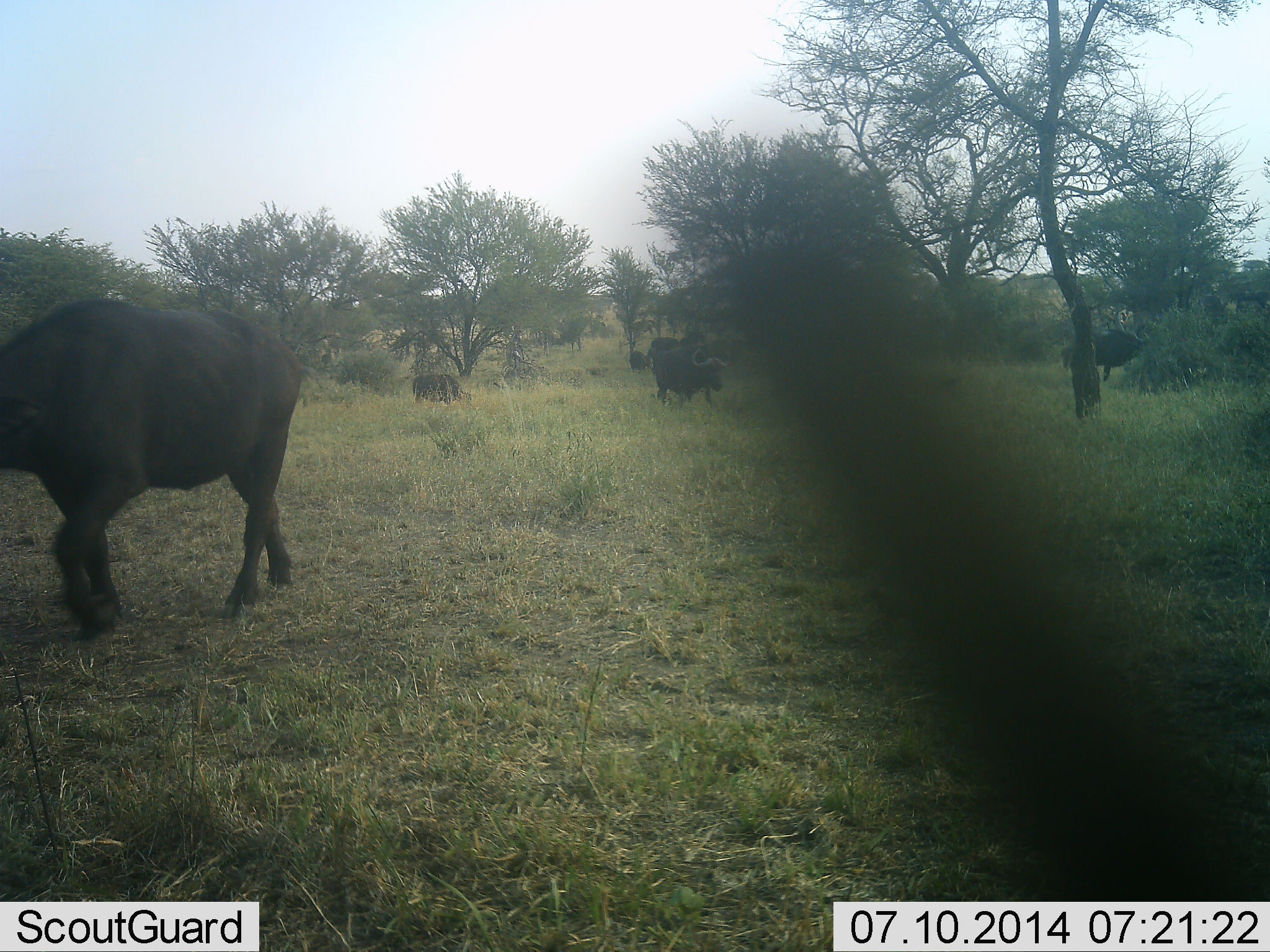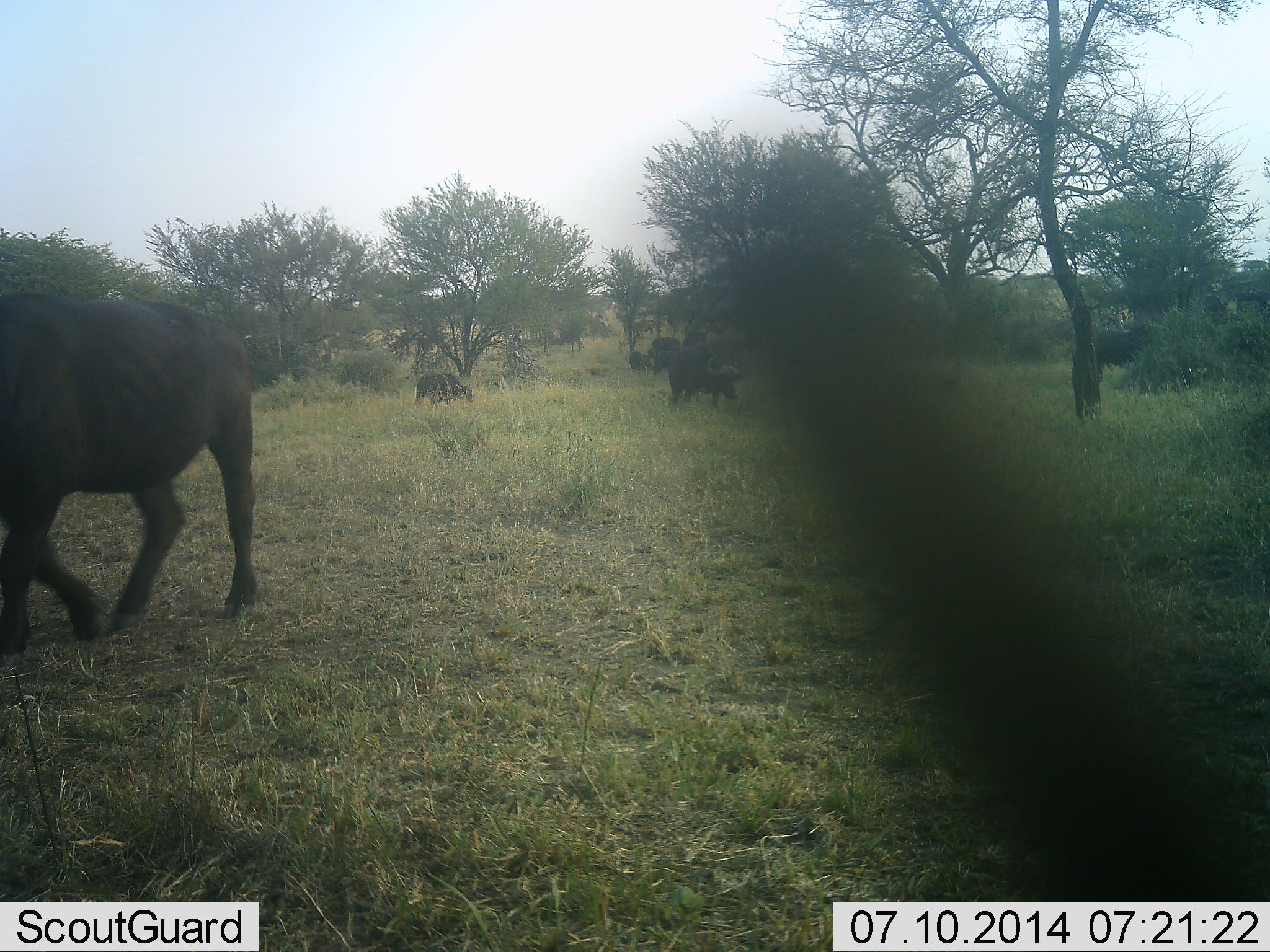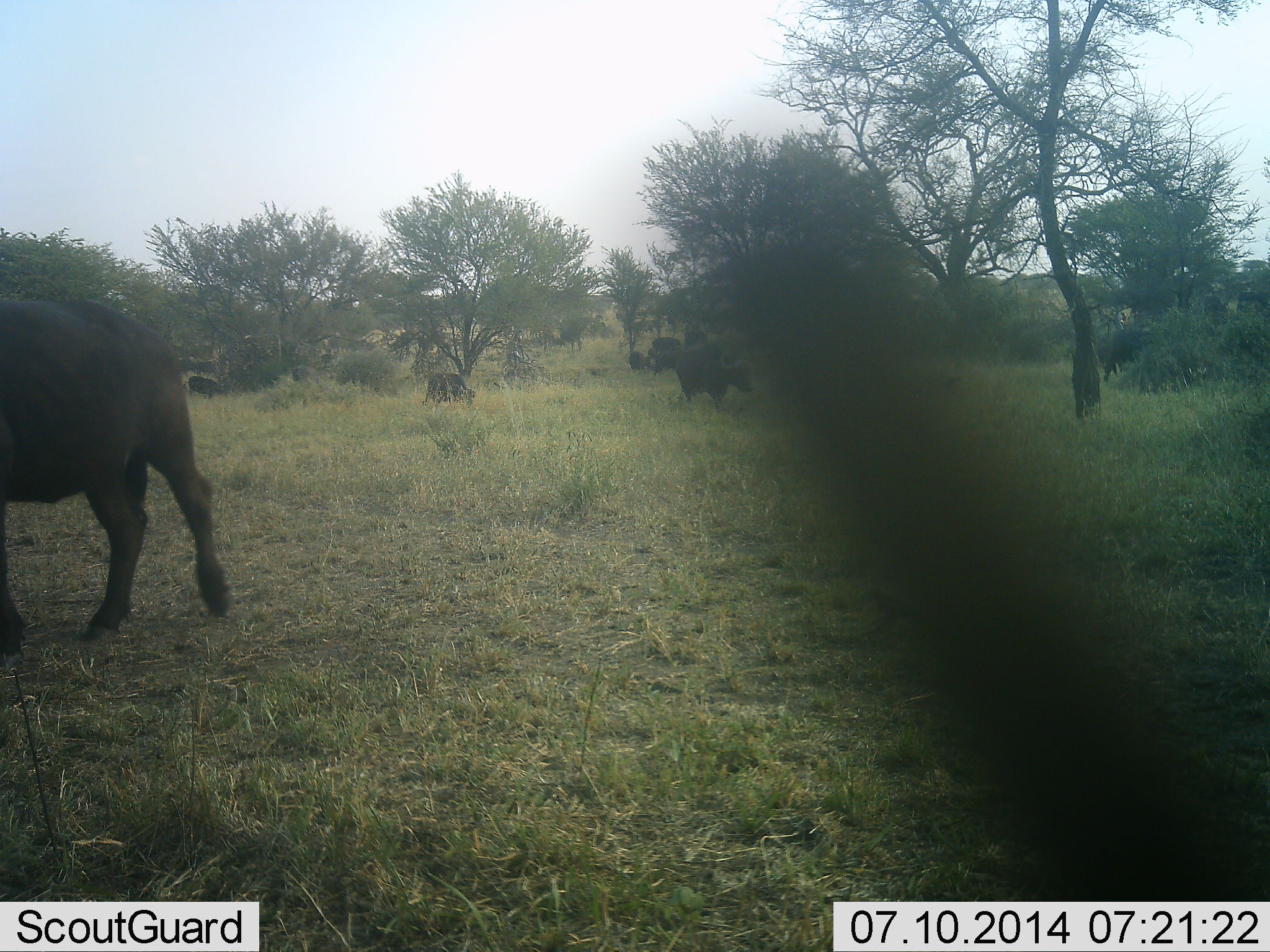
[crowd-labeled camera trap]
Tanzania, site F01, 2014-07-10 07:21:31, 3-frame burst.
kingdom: Animalia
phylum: Chordata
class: Mammalia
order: Artiodactyla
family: Bovidae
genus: Syncerus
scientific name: Syncerus caffer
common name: cape buffalo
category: buffalo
Buffalo (cape buffalo) (Syncerus caffer), count 8. Behavior (volunteer vote fractions): standing 20%, resting 0%, moving 100%, interacting 0%. Young present (vote fraction): 0%. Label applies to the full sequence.